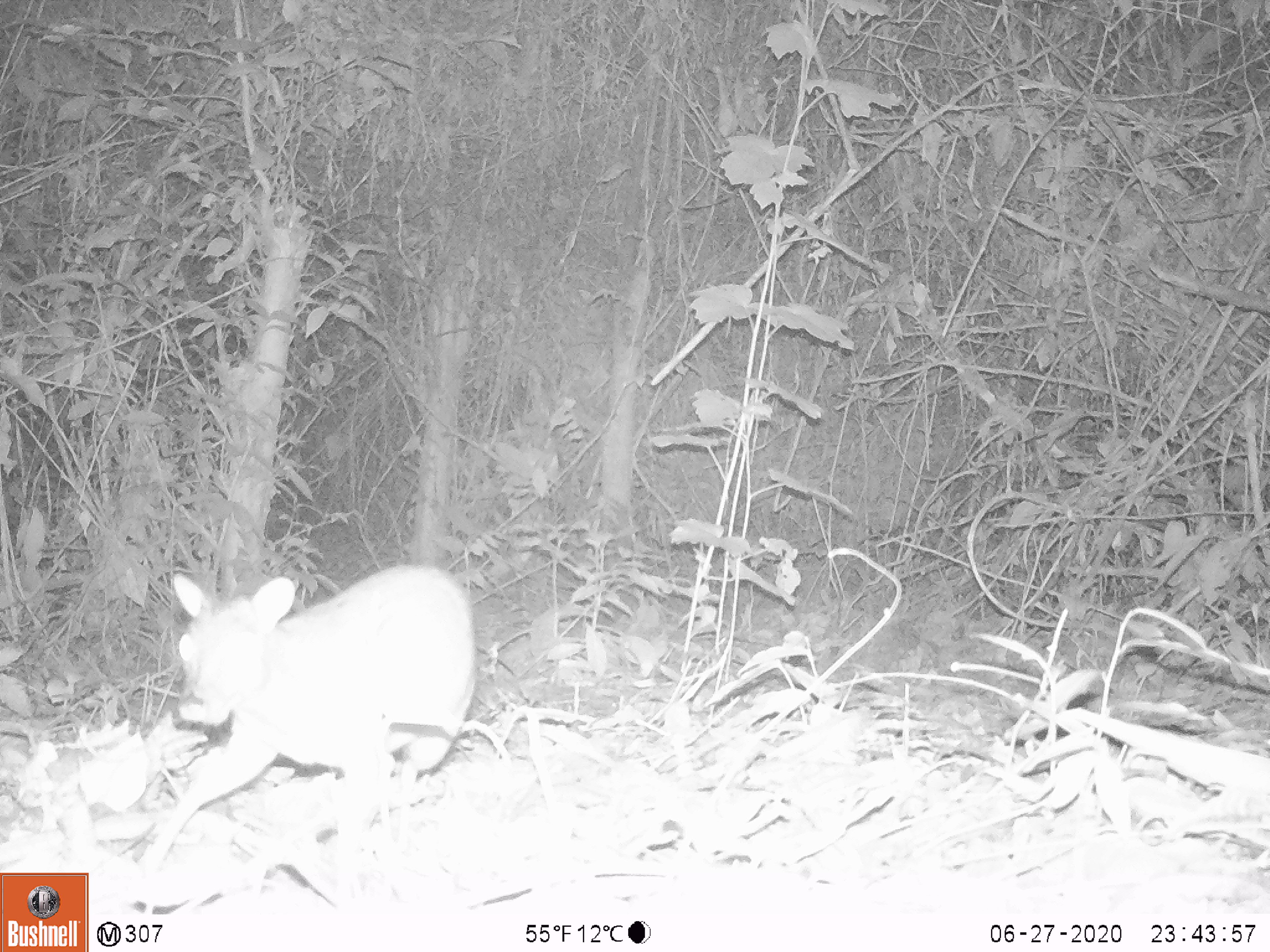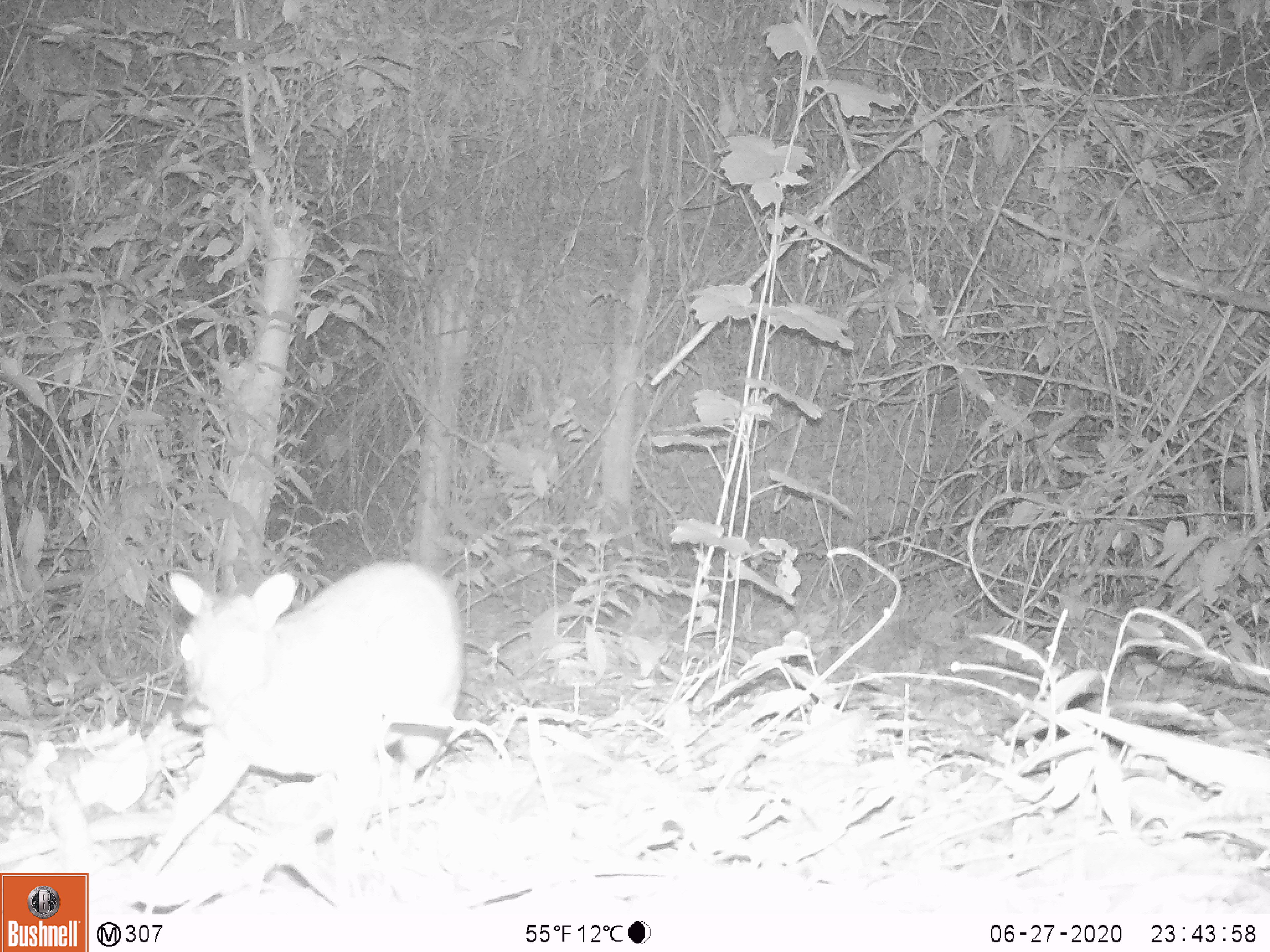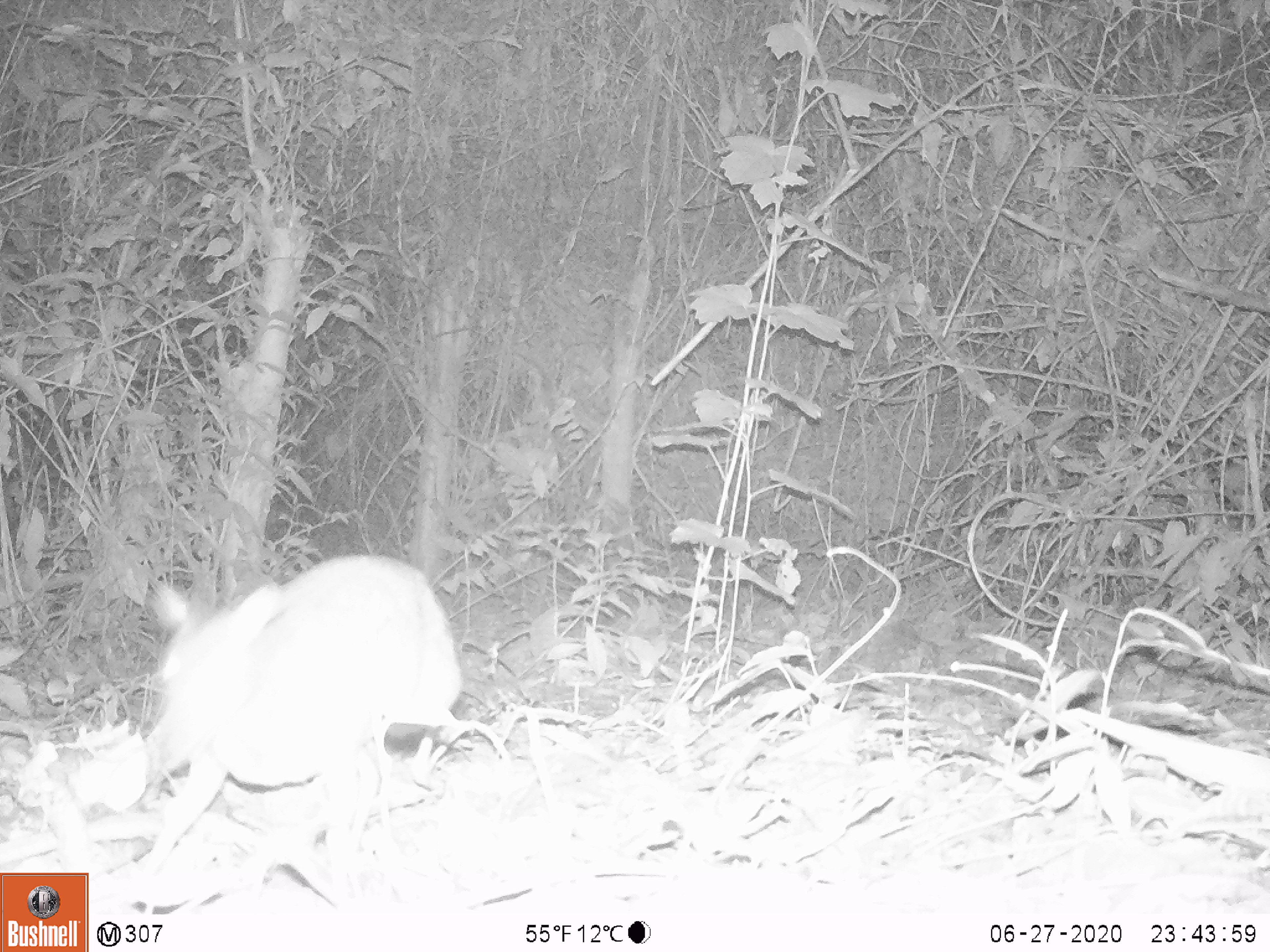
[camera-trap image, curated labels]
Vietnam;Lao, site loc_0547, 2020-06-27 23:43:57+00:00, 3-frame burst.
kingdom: Animalia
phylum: Chordata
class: Mammalia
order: Artiodactyla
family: Tragulidae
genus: Moschiola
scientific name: Moschiola meminna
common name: chevrotain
Chevrotain (Moschiola meminna). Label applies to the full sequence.